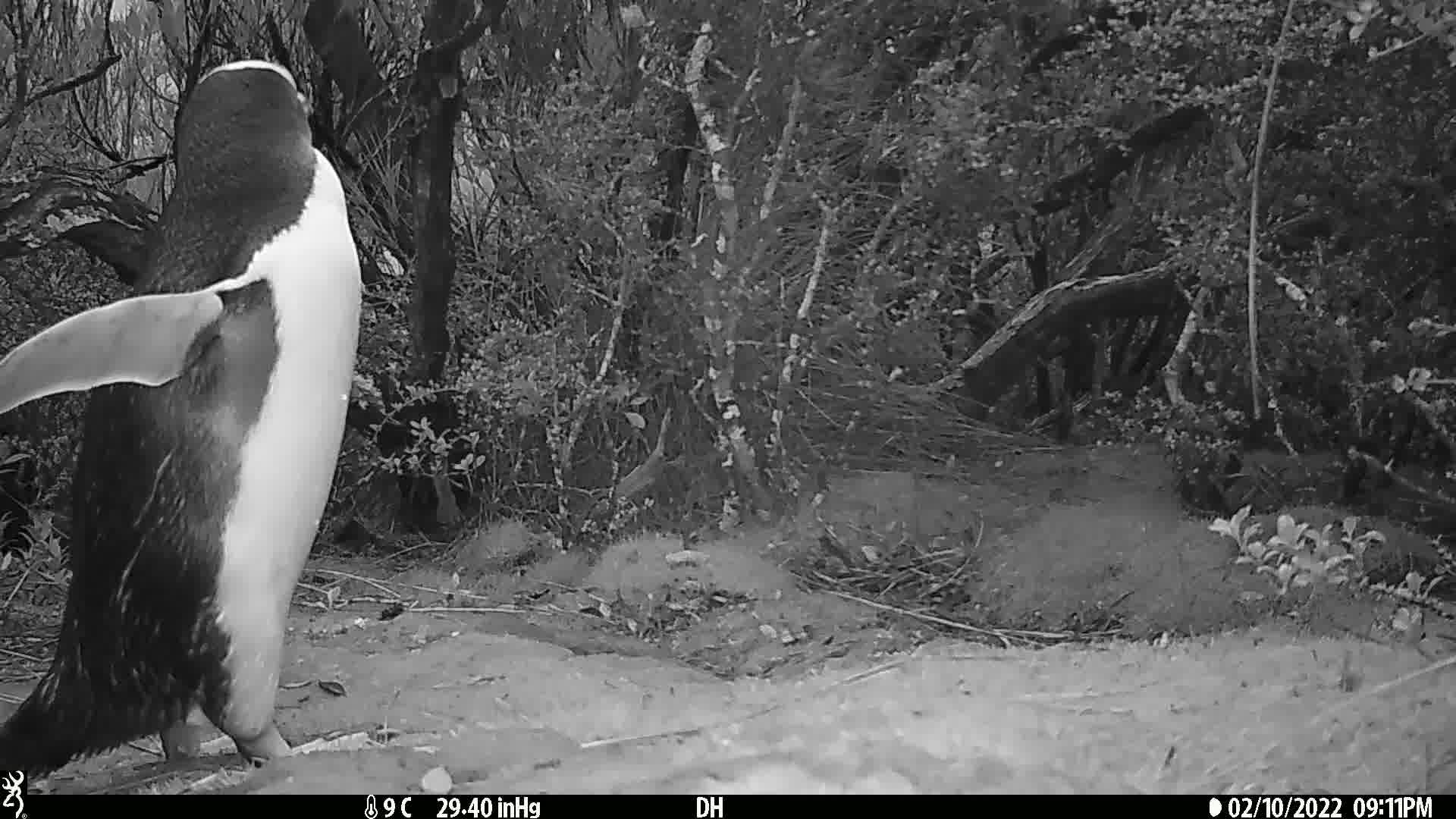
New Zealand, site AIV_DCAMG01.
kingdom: Animalia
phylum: Chordata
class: Aves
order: Sphenisciformes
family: Spheniscidae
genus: Megadyptes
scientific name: Megadyptes antipodes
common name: yellow-eyed penguin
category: yellow eyed penguin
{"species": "yellow eyed penguin (yellow-eyed penguin) (Megadyptes antipodes)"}